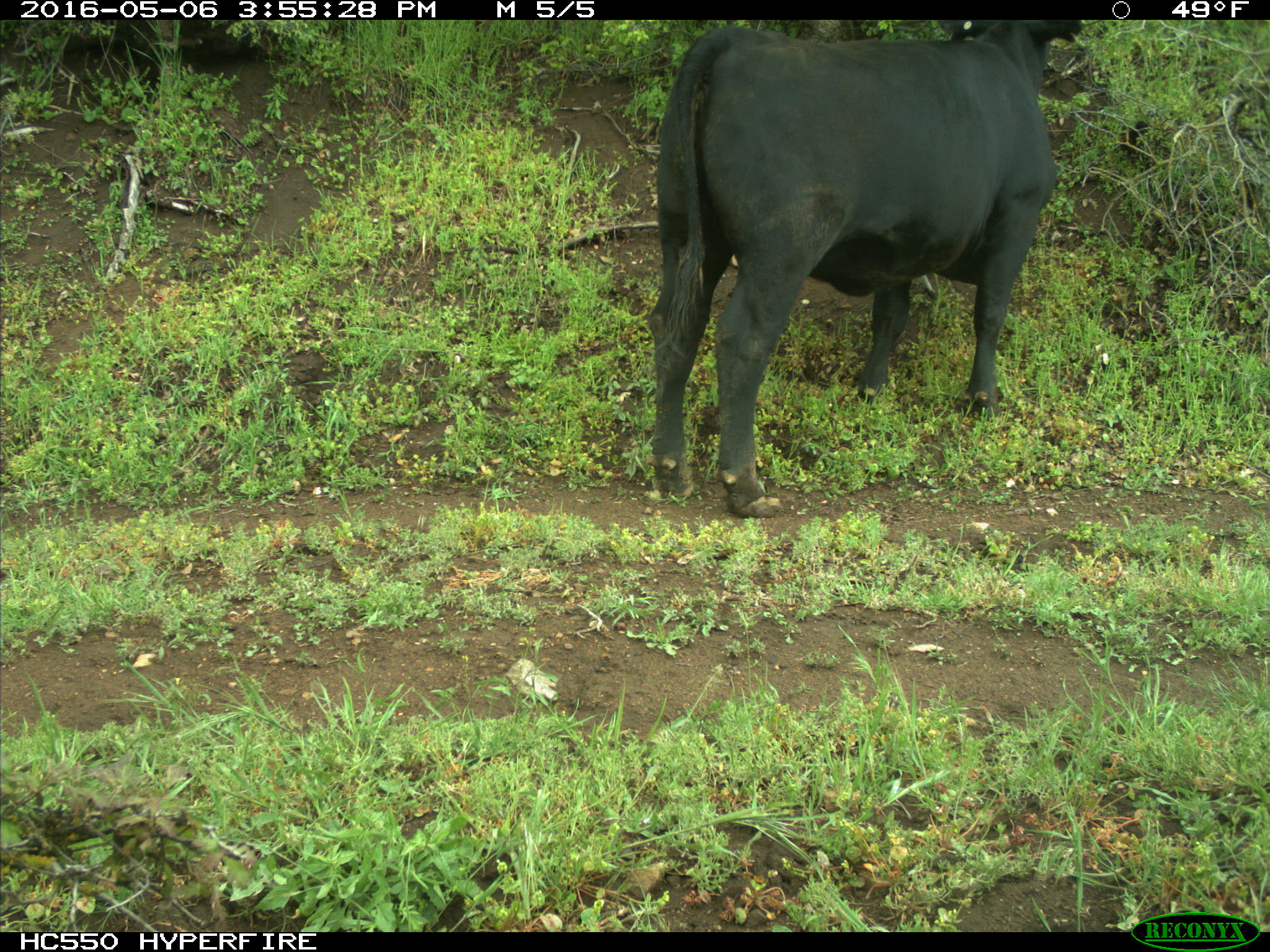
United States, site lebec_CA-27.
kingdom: Animalia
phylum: Chordata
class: Mammalia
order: Artiodactyla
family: Bovidae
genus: Bos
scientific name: Bos taurus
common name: domestic cow